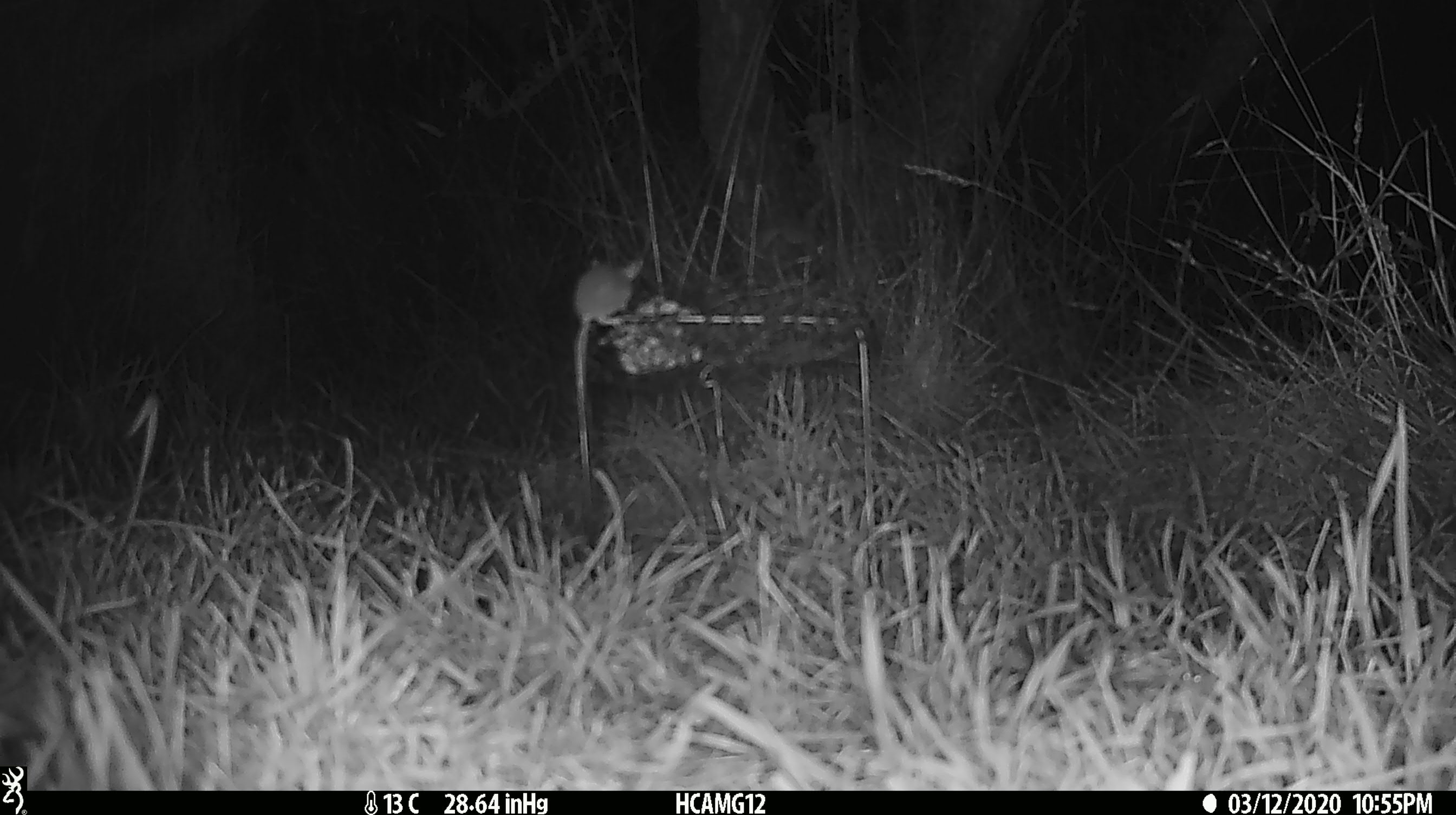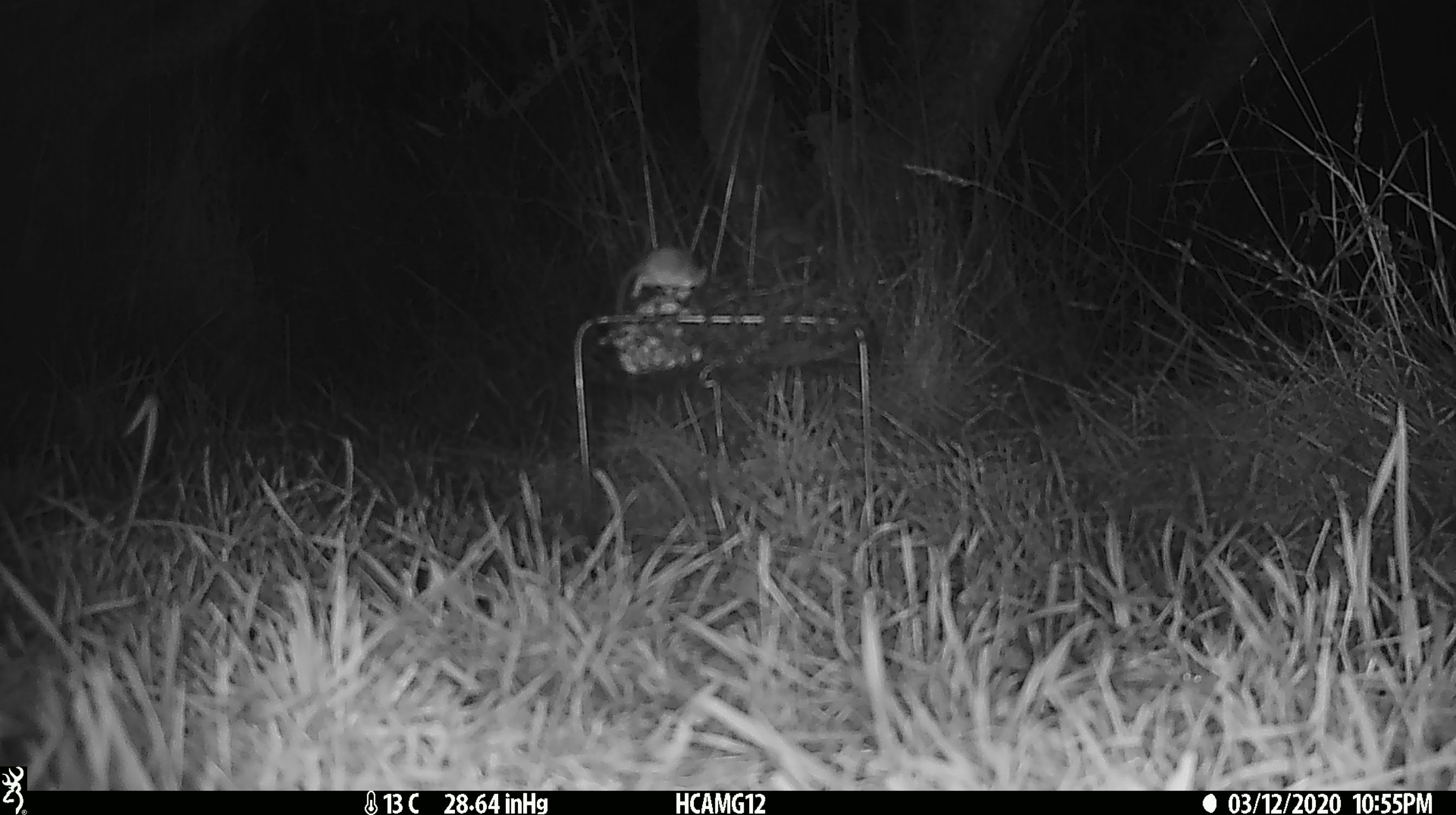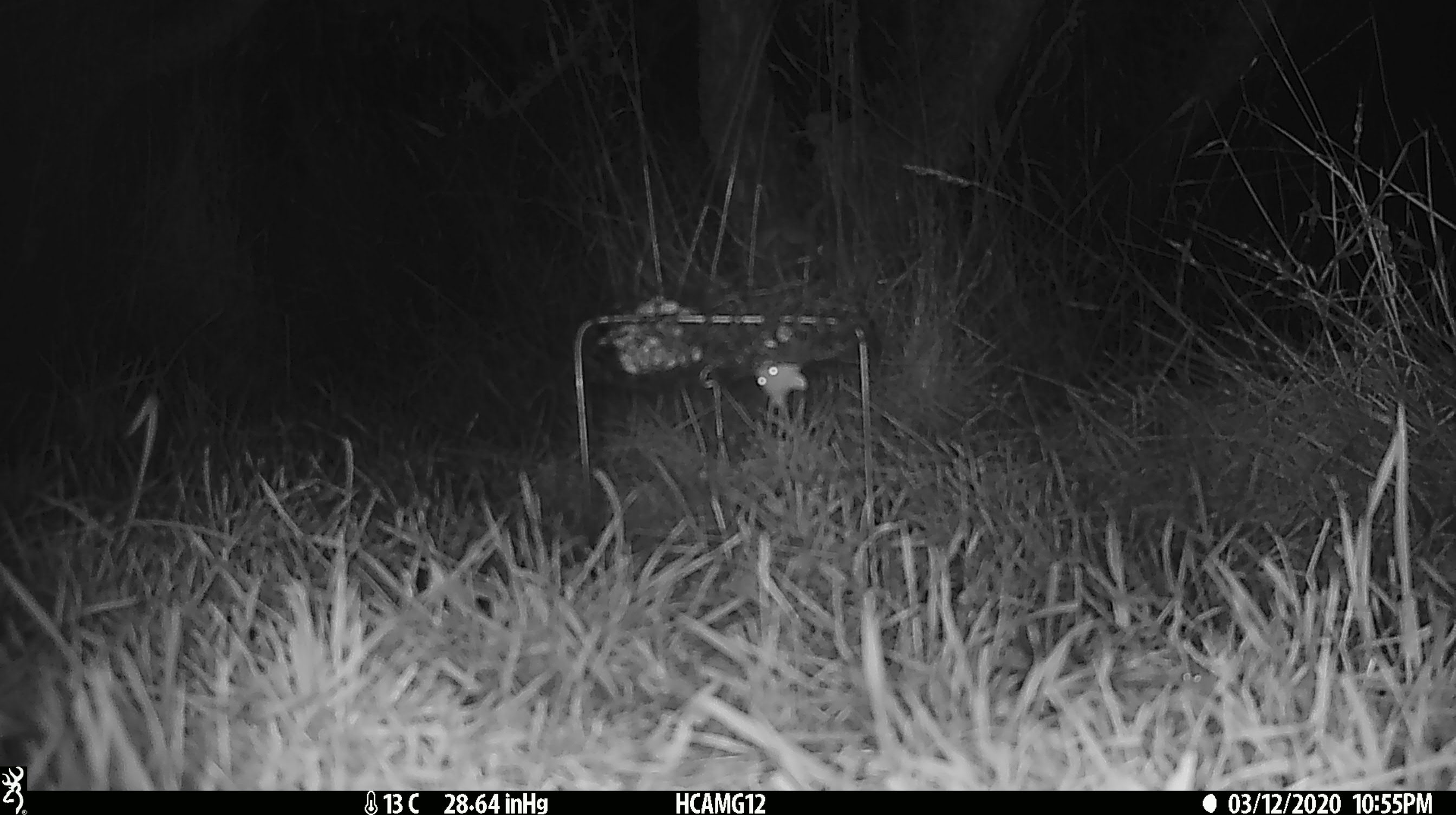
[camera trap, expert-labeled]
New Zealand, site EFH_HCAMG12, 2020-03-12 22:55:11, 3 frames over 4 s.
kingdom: Animalia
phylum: Chordata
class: Mammalia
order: Rodentia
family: Muridae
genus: Mus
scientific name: Mus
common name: mouse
Mouse (Mus).